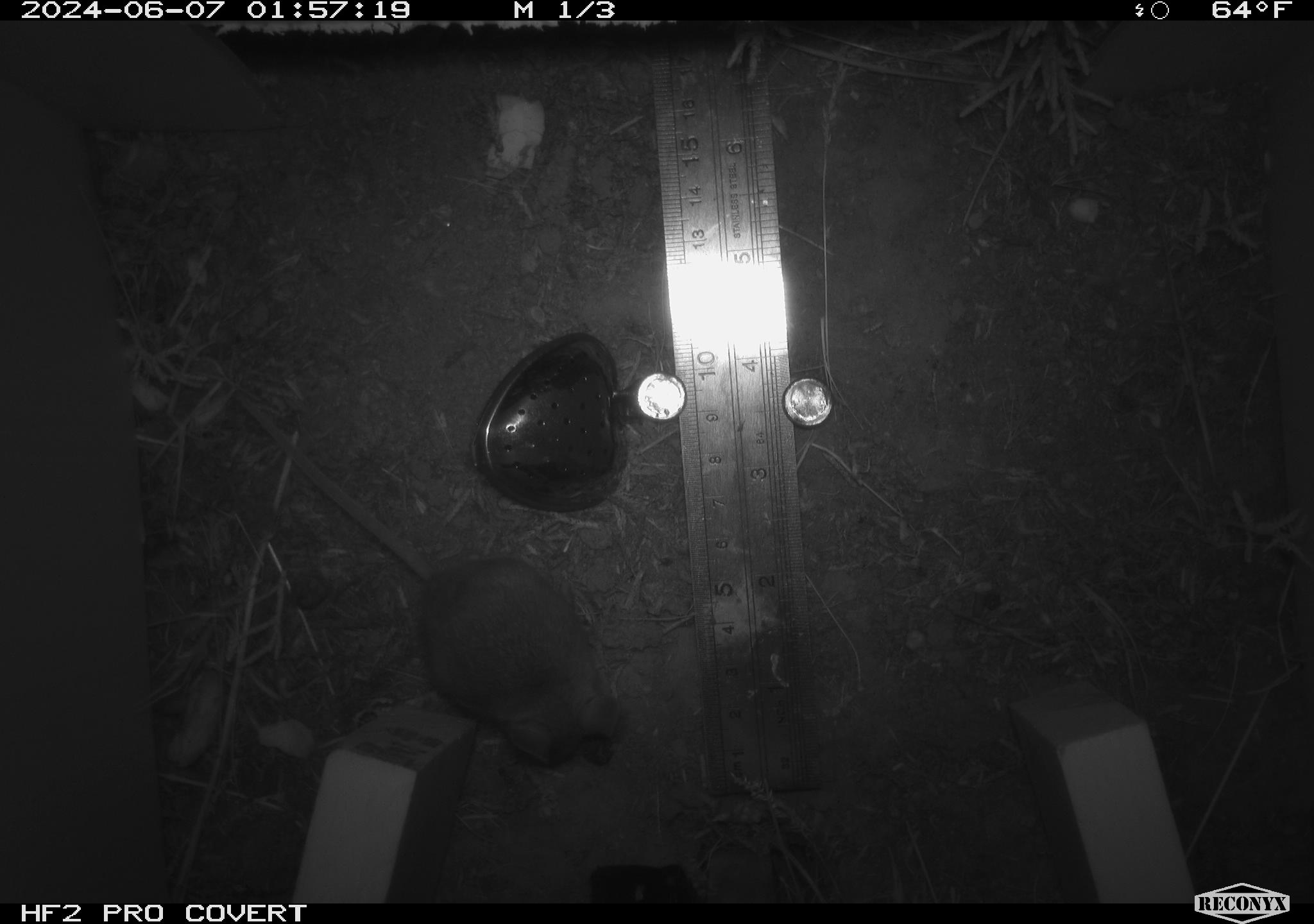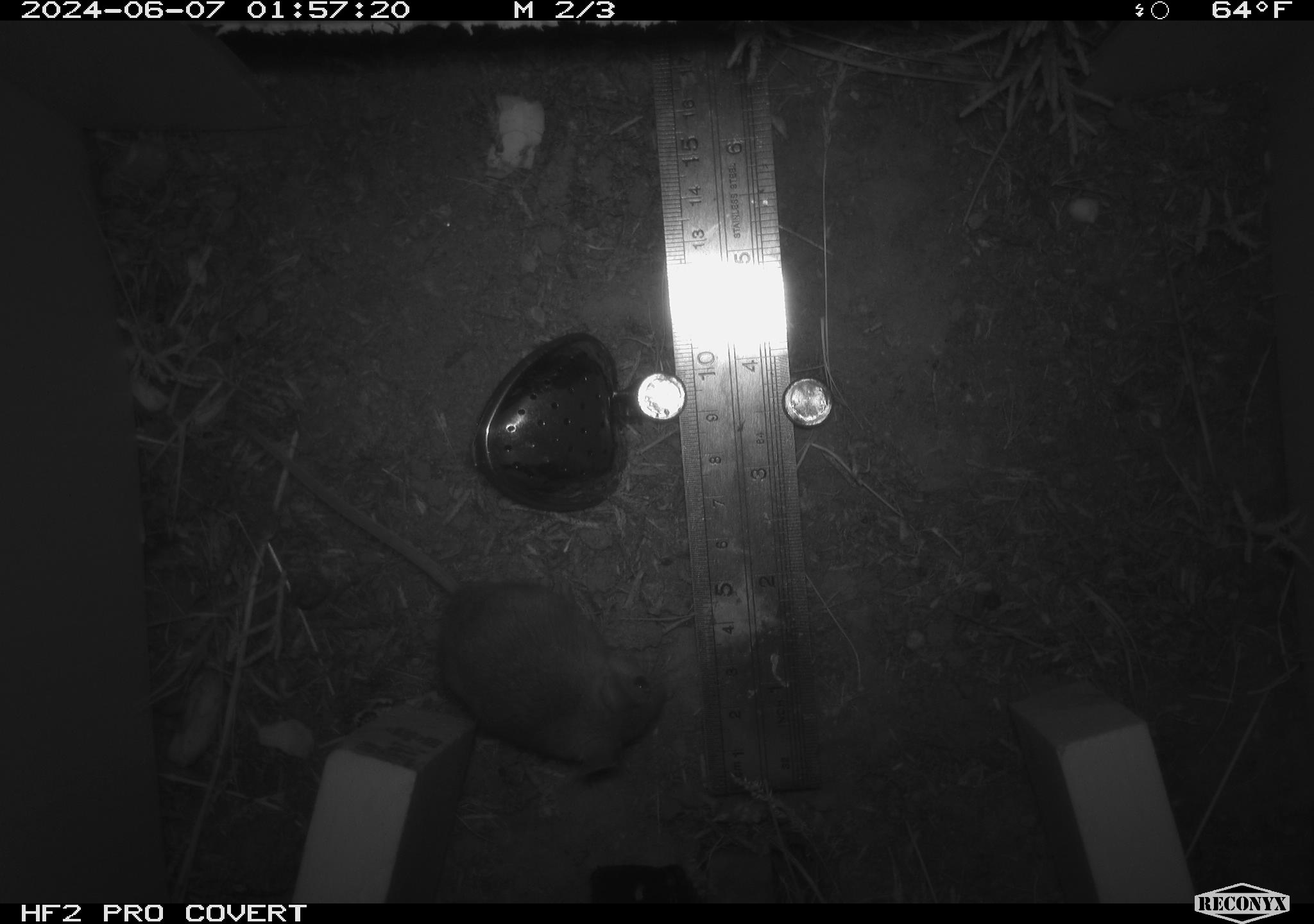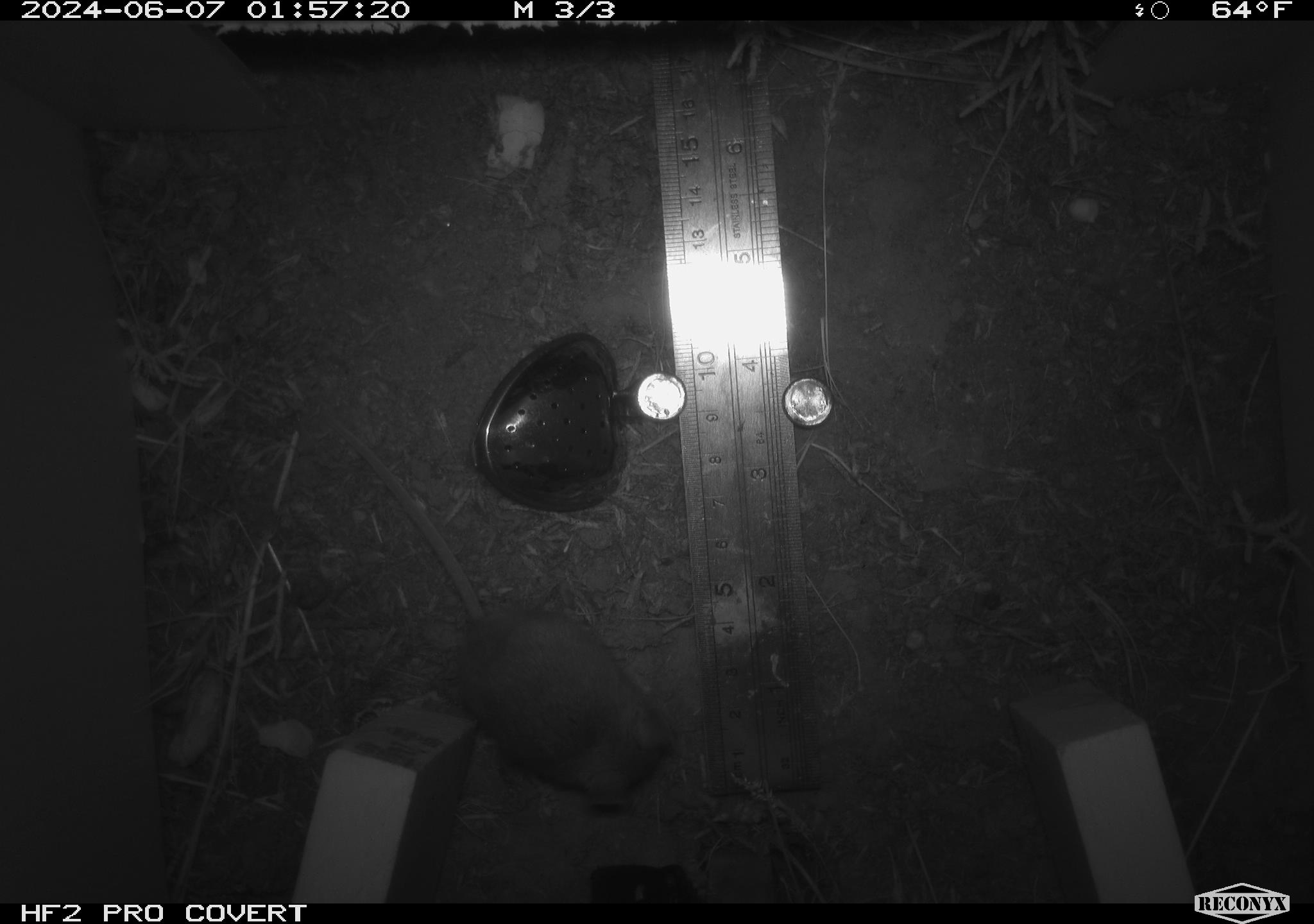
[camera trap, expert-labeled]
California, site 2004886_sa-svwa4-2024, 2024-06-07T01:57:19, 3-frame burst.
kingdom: Animalia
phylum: Chordata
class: Mammalia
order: Rodentia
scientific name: Rodentia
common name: mouse species